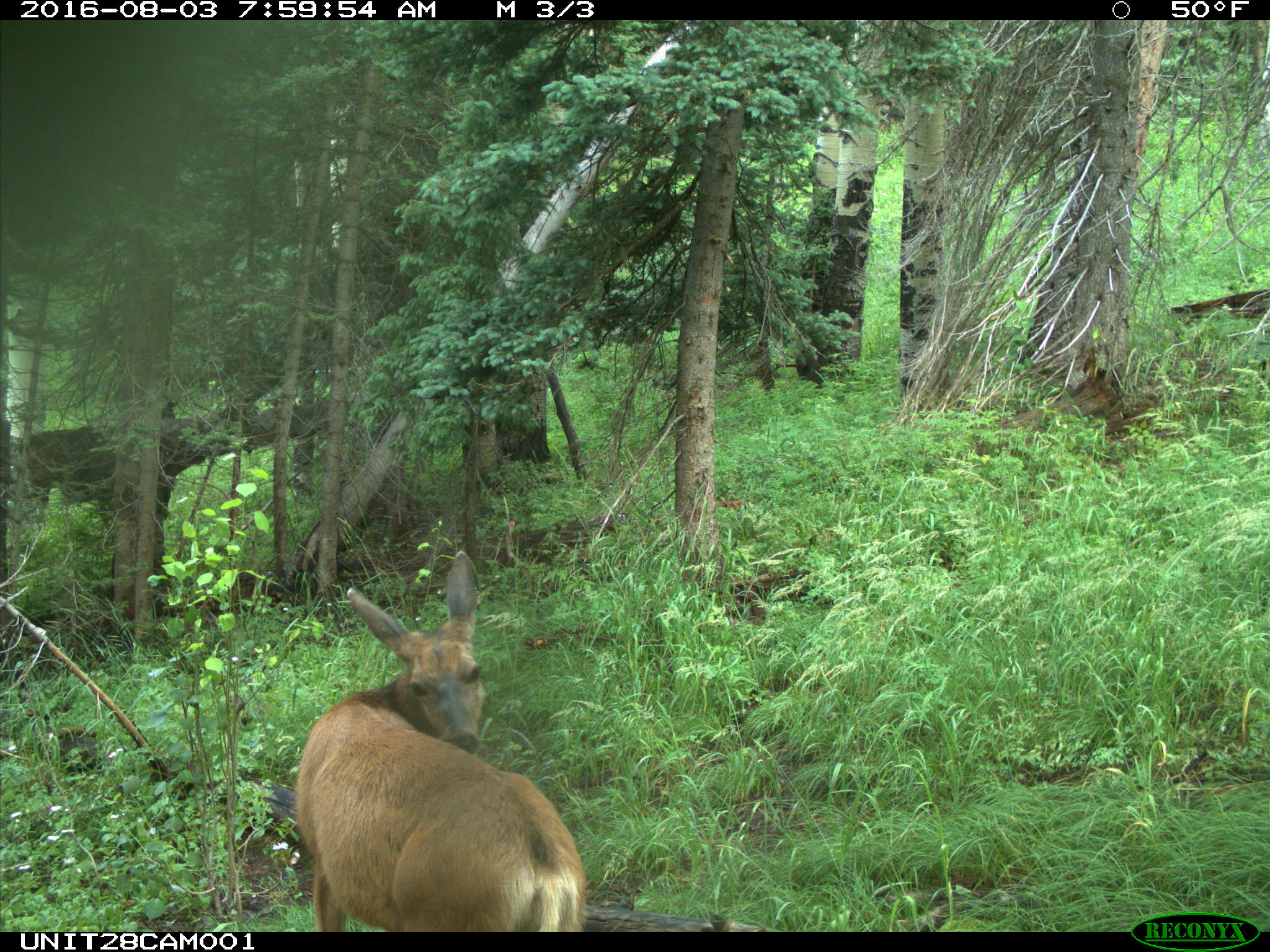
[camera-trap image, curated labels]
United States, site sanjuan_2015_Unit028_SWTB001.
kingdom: Animalia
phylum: Chordata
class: Mammalia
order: Artiodactyla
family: Cervidae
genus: Odocoileus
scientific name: Odocoileus hemionus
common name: mule deer